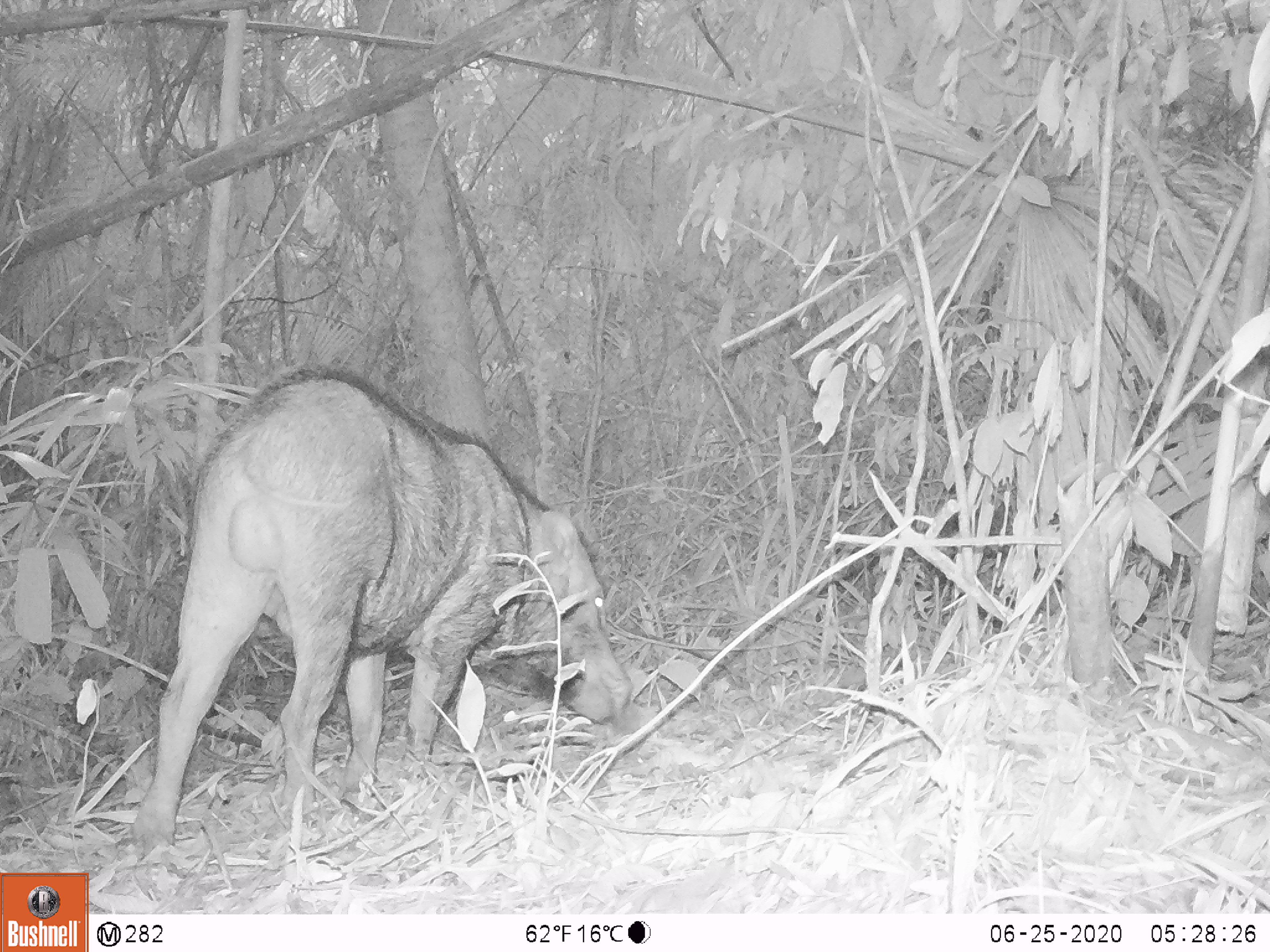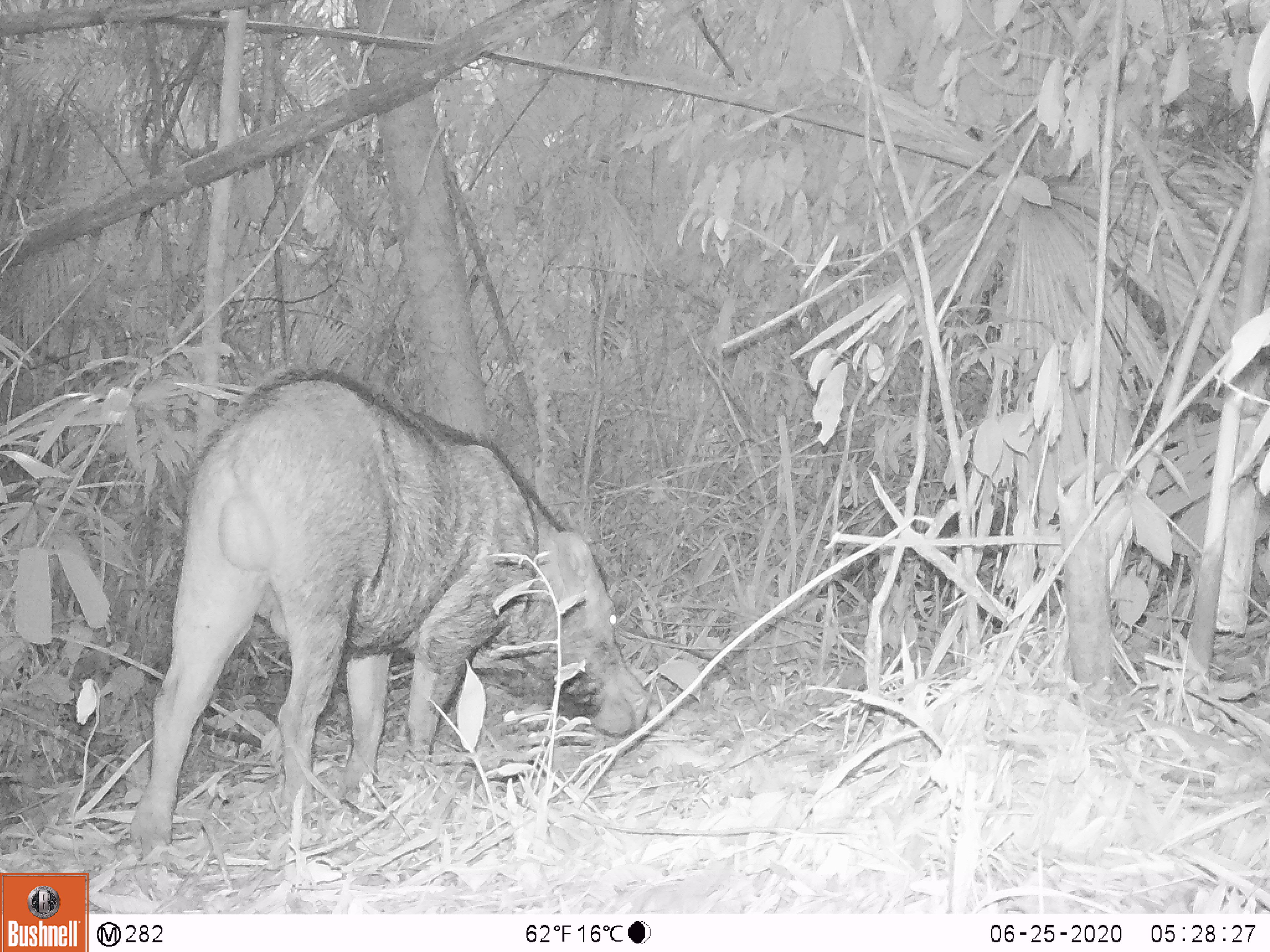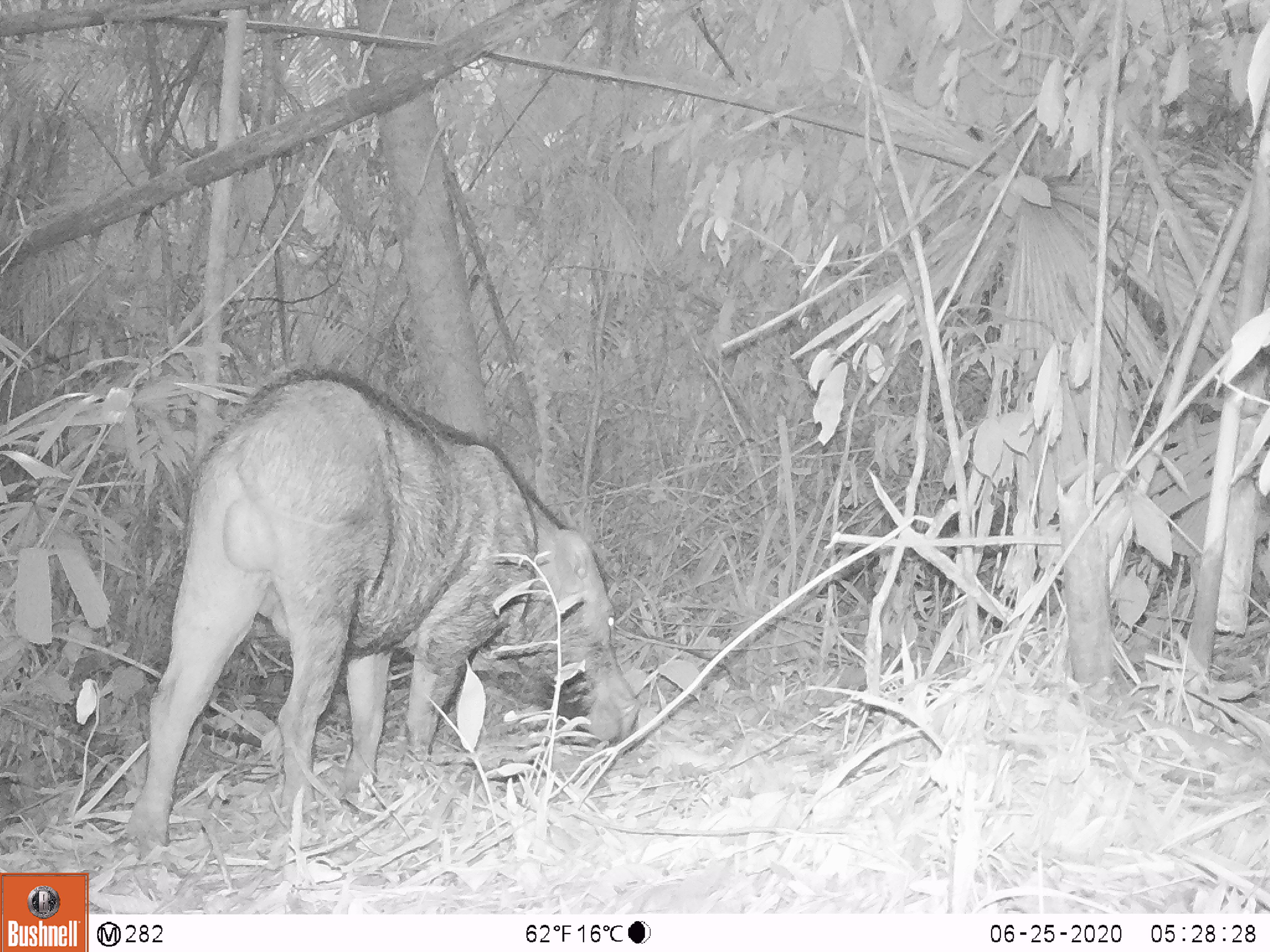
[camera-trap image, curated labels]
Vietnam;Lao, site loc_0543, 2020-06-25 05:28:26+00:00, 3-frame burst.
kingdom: Animalia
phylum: Chordata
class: Mammalia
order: Artiodactyla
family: Suidae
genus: Sus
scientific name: Sus scrofa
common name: eurasian wild pig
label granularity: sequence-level